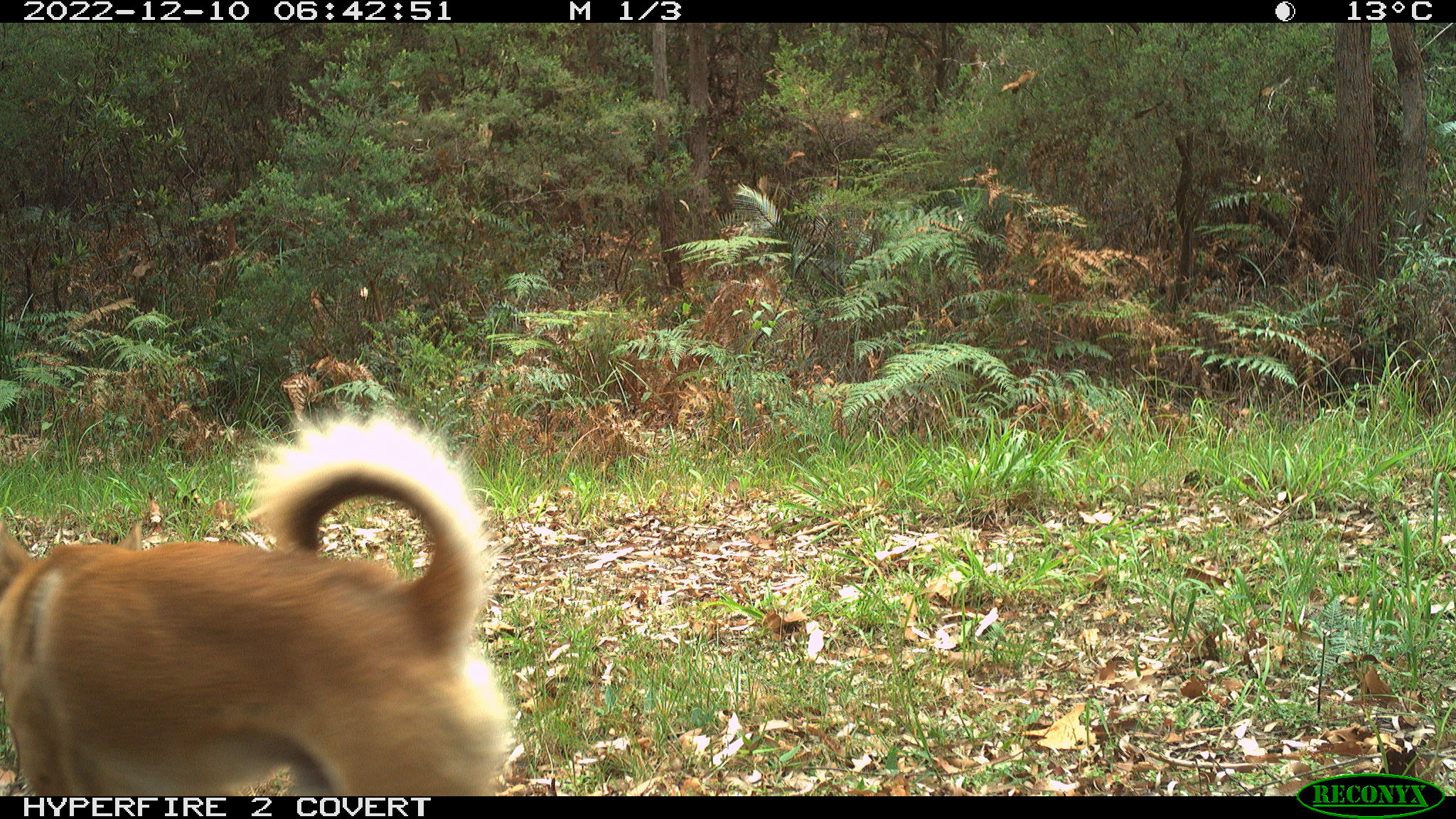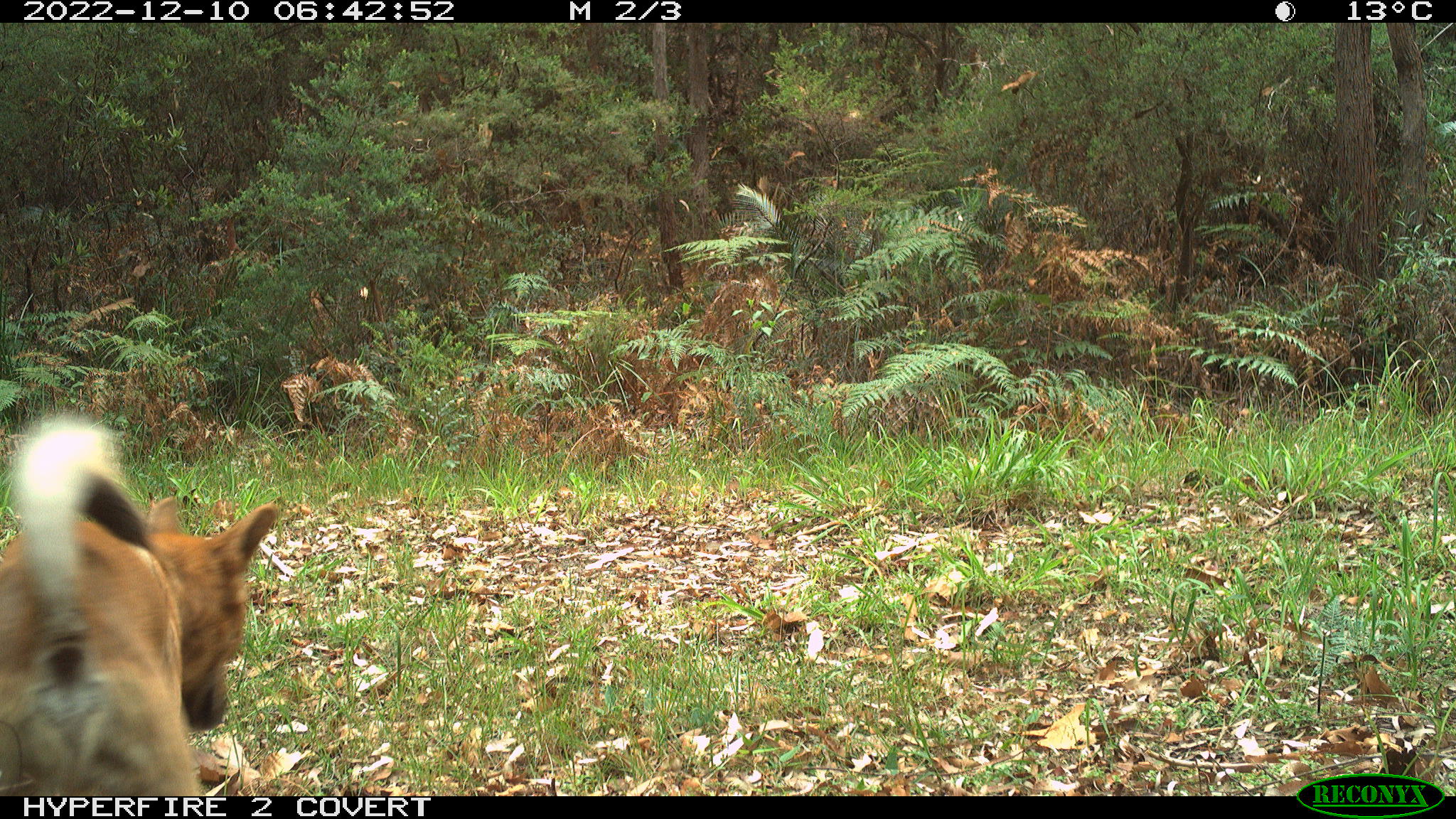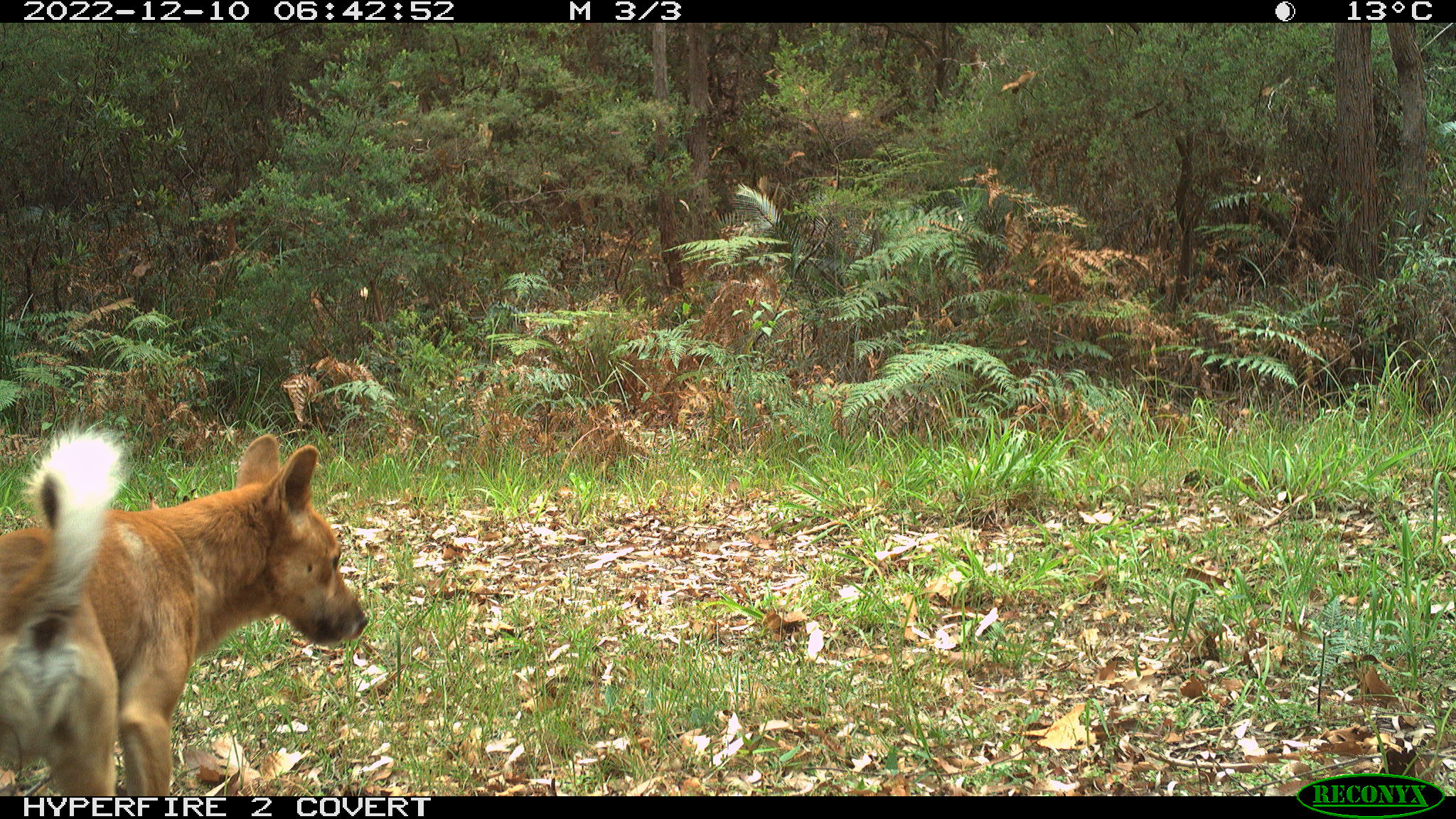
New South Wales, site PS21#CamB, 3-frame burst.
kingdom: Animalia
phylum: Chordata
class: Mammalia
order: Carnivora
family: Canidae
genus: Canis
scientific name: Canis familiaris dingo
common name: dingo